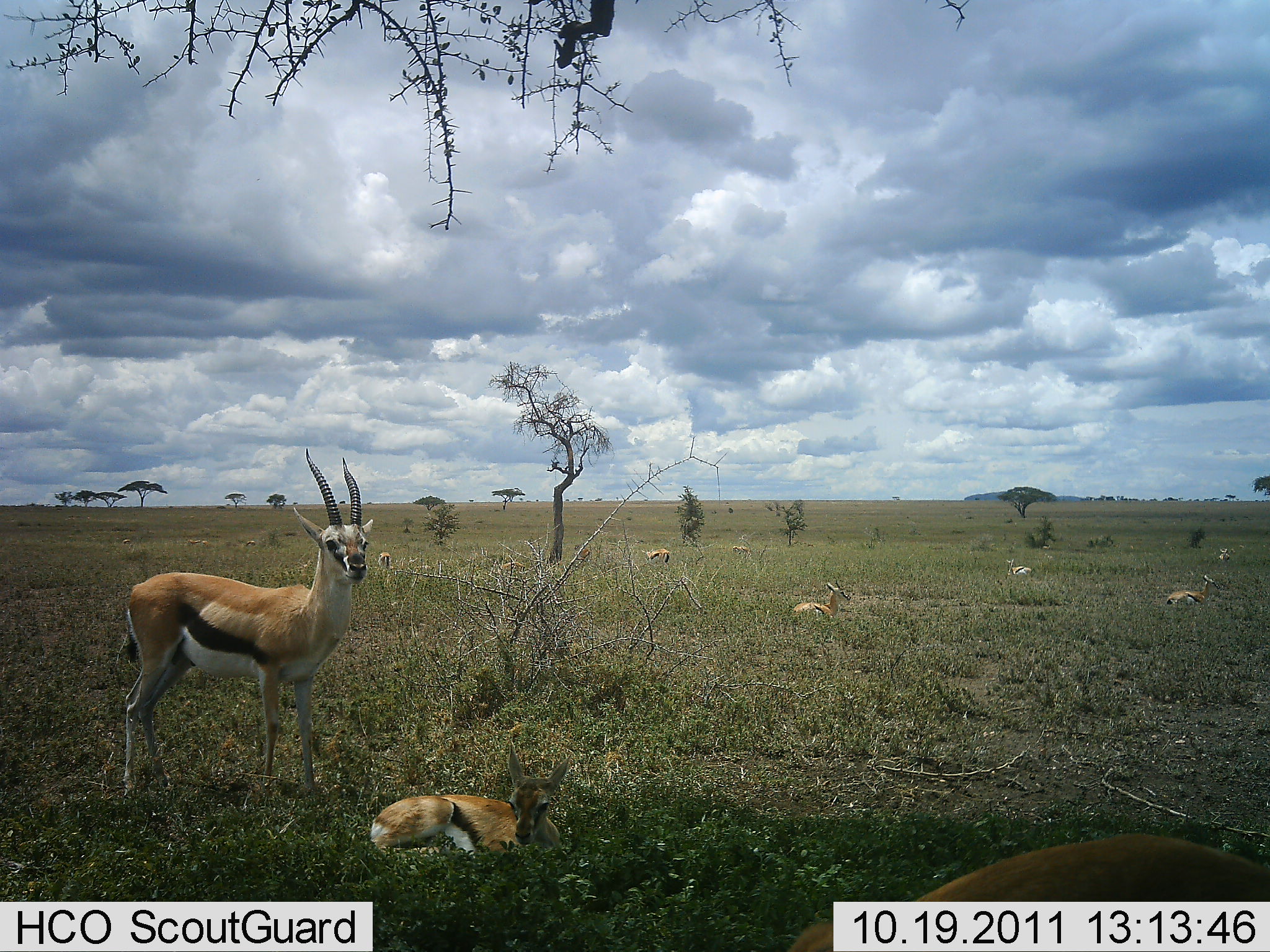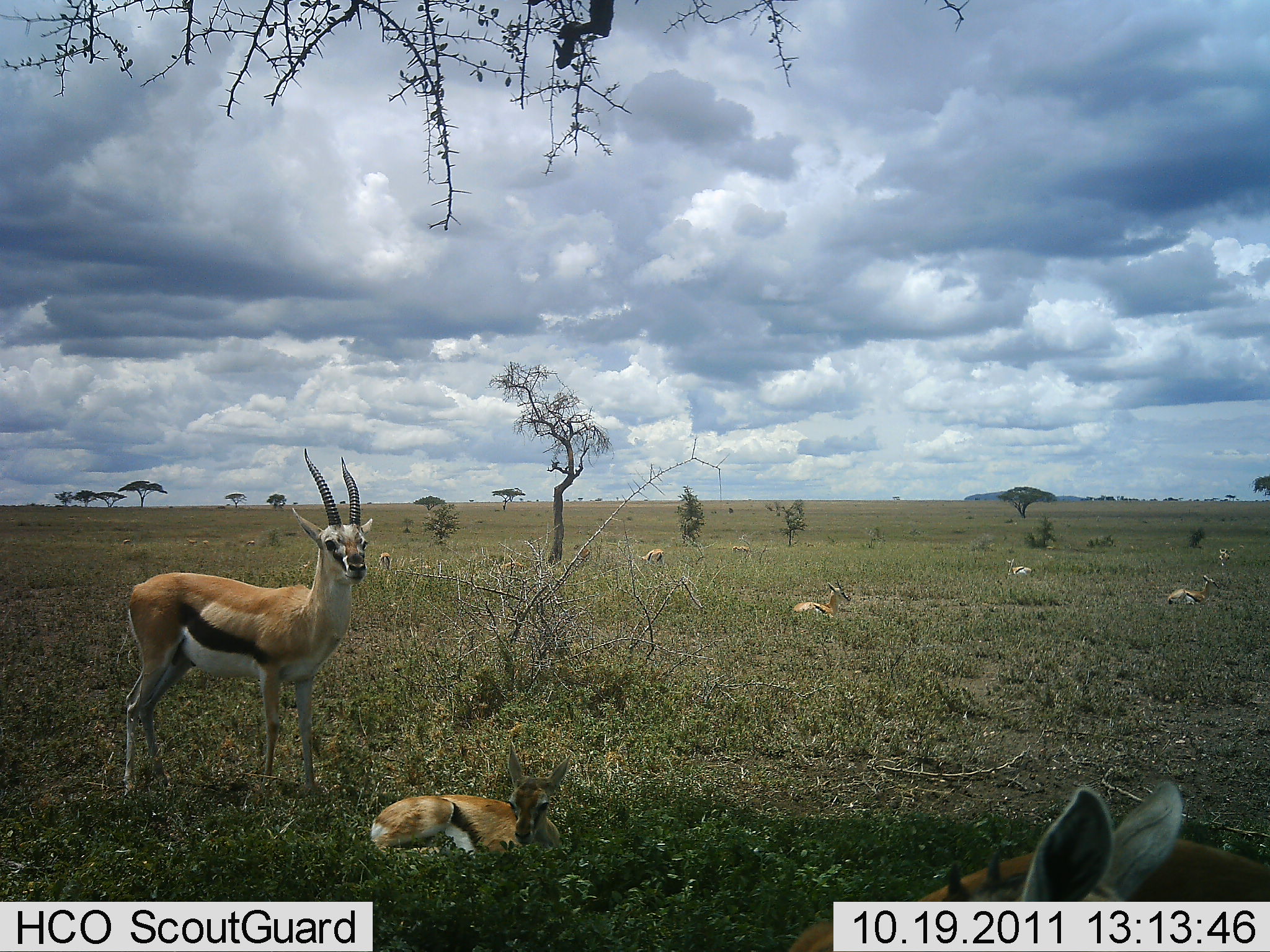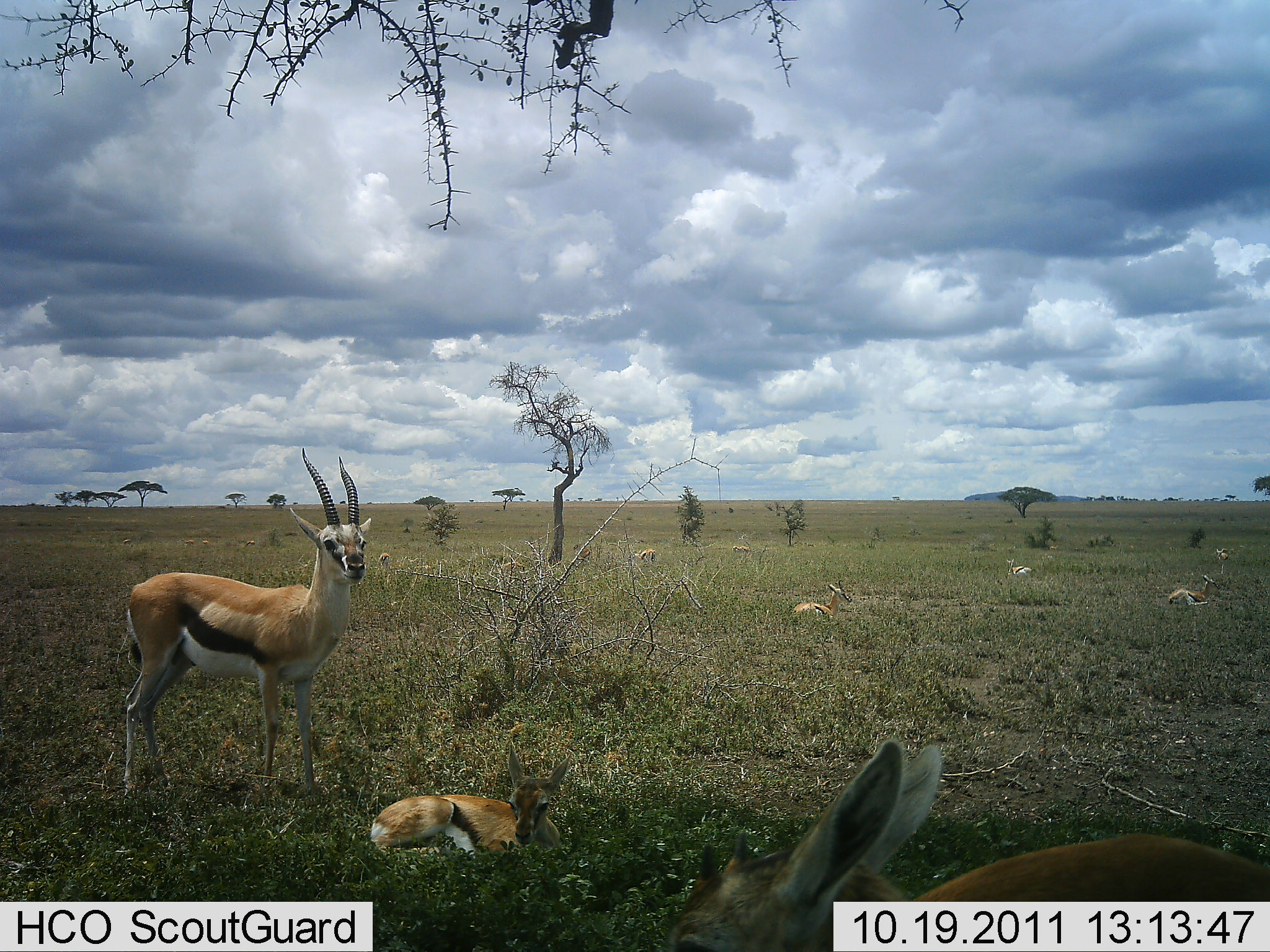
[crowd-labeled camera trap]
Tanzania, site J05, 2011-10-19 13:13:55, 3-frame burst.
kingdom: Animalia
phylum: Chordata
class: Mammalia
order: Artiodactyla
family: Bovidae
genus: Eudorcas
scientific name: Eudorcas thomsonii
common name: thomson's gazelle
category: gazellethomsons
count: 9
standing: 80%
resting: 90%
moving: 0%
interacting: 0%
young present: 40%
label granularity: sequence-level